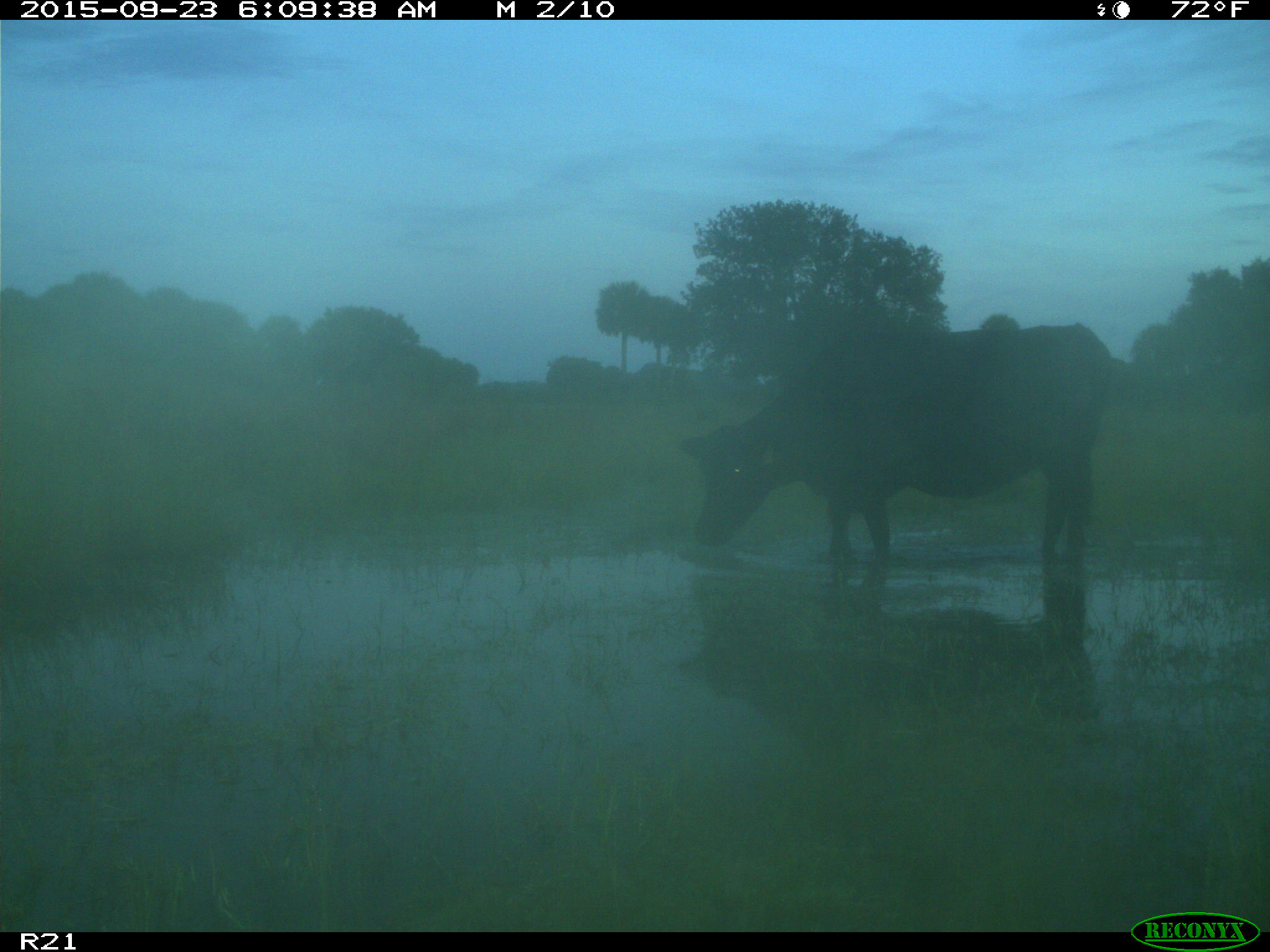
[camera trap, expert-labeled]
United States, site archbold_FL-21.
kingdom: Animalia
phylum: Chordata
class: Mammalia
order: Artiodactyla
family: Bovidae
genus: Bos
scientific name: Bos taurus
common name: domestic cow